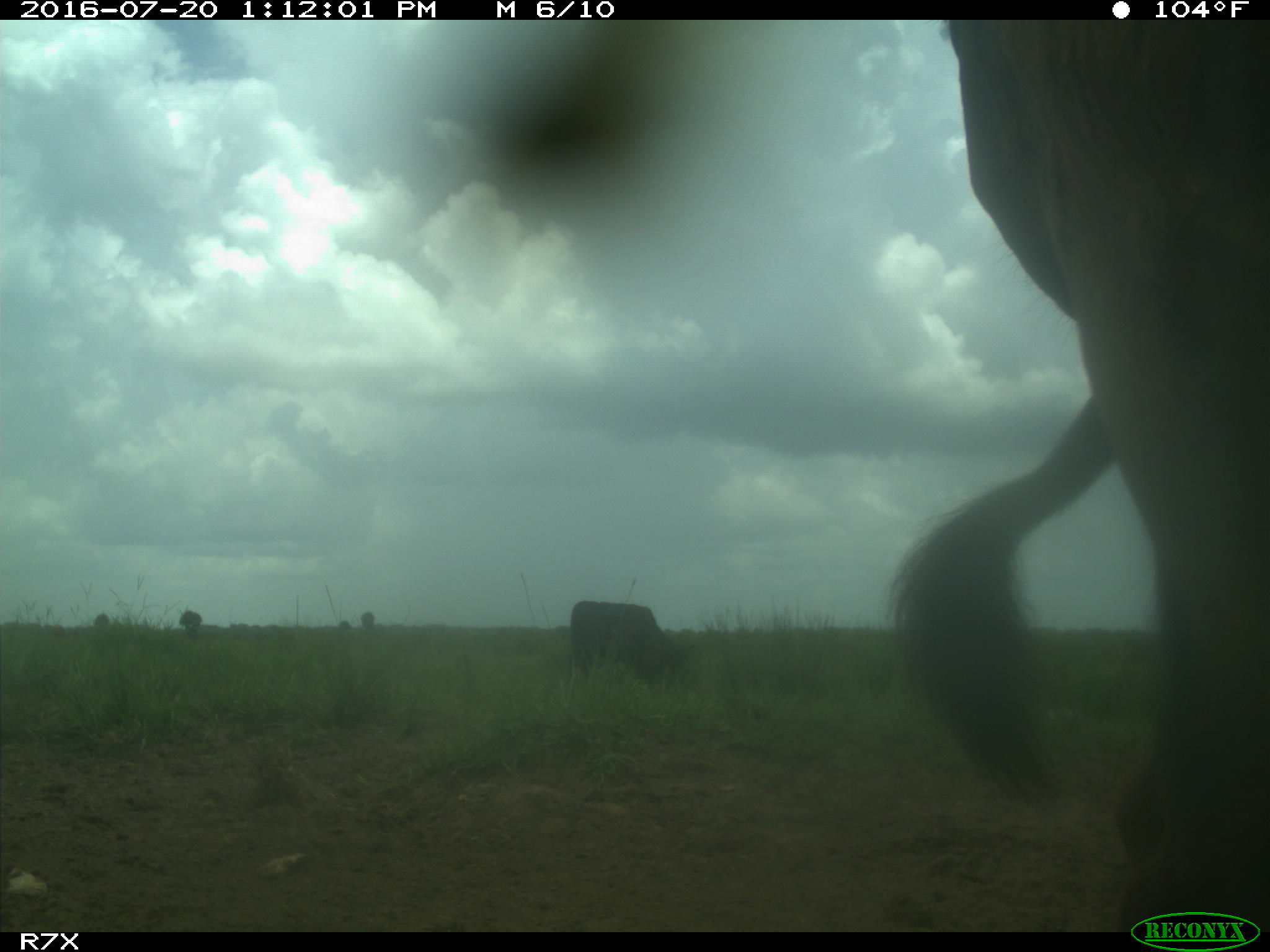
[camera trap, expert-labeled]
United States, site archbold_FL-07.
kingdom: Animalia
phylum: Chordata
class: Mammalia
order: Artiodactyla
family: Bovidae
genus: Bos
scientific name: Bos taurus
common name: domestic cow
Bos taurus (domestic cow).